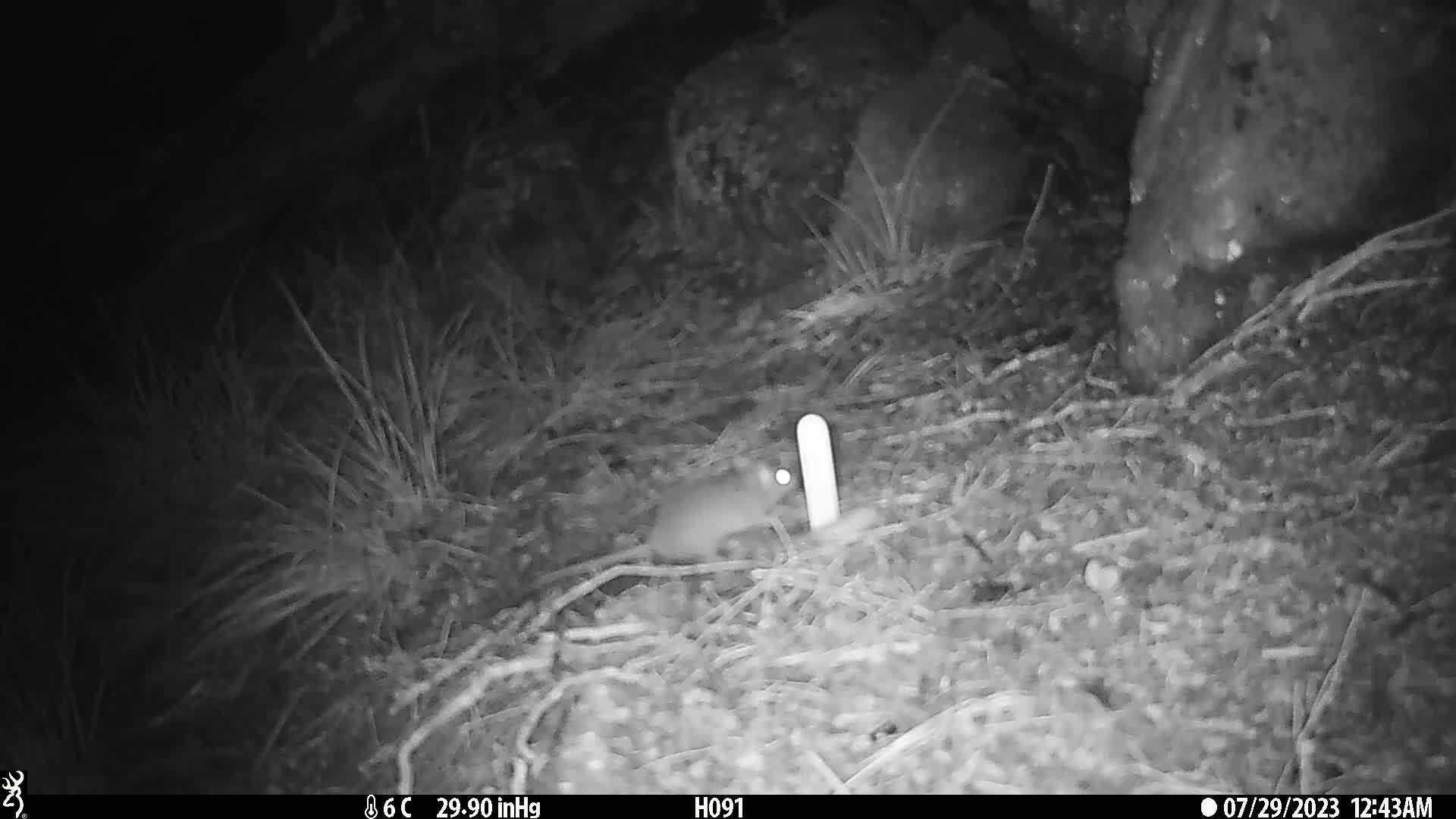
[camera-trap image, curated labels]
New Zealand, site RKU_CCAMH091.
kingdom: Animalia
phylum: Chordata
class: Mammalia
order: Rodentia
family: Muridae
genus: Rattus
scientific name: Rattus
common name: rat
Rat (Rattus).